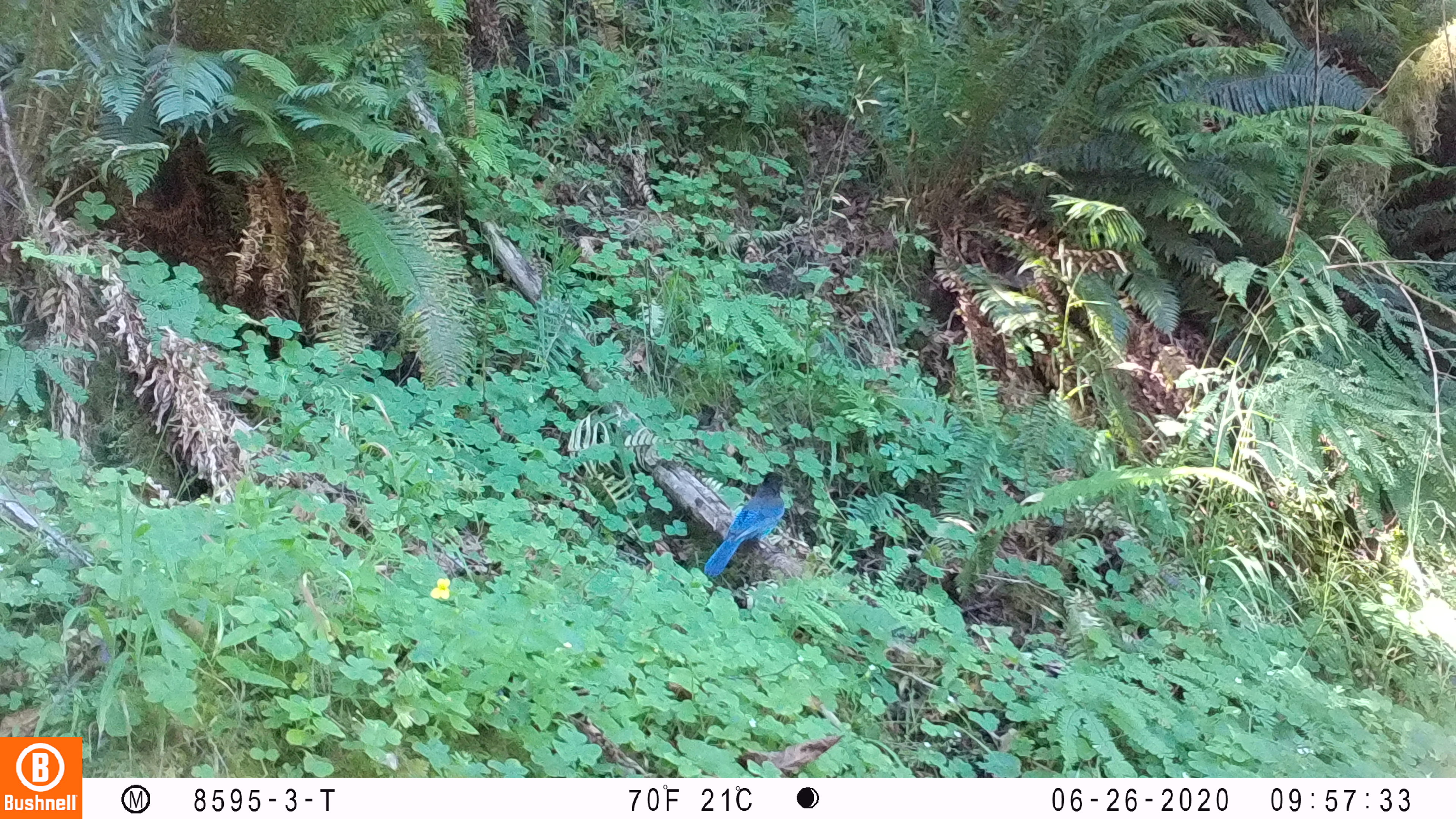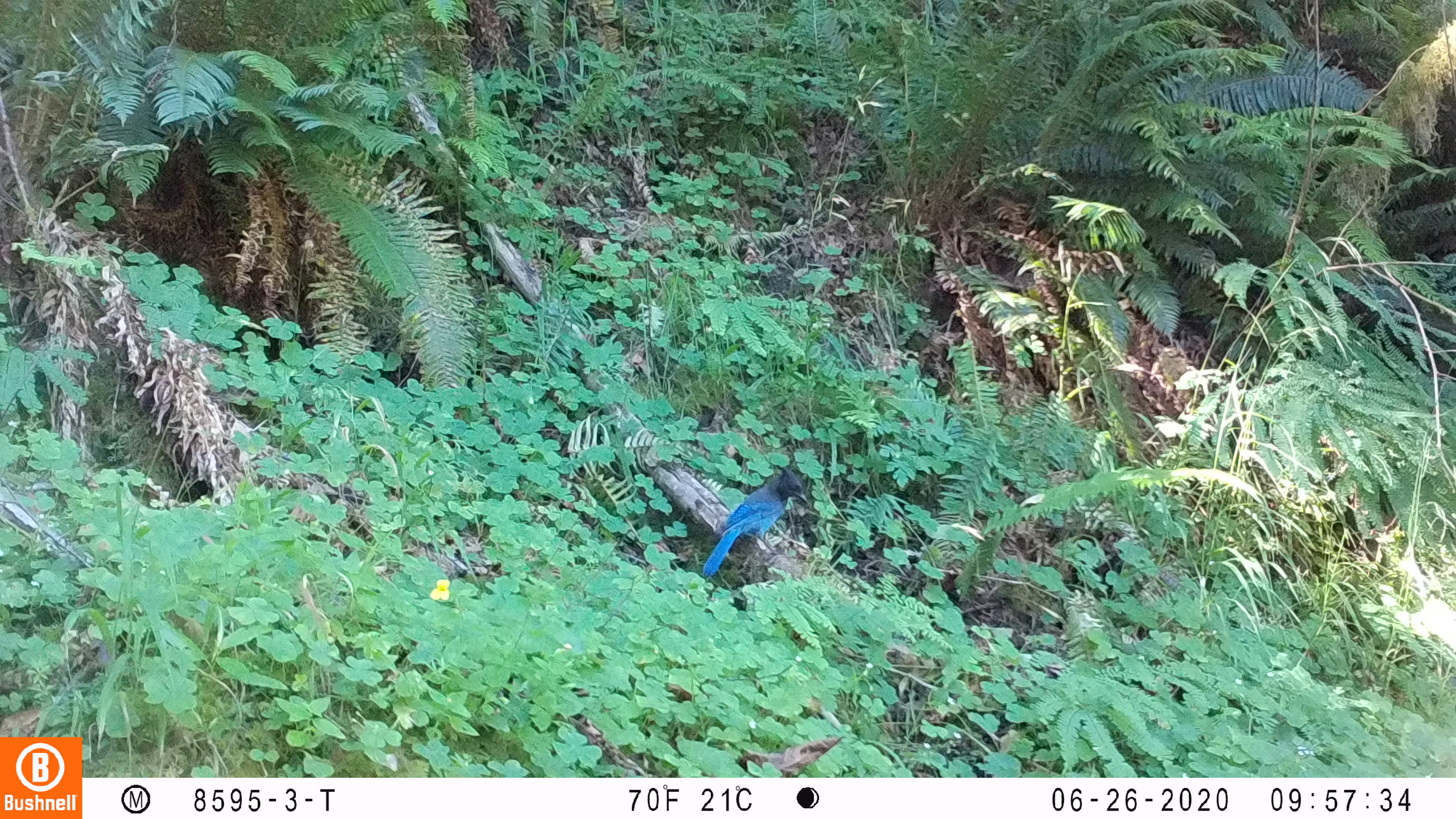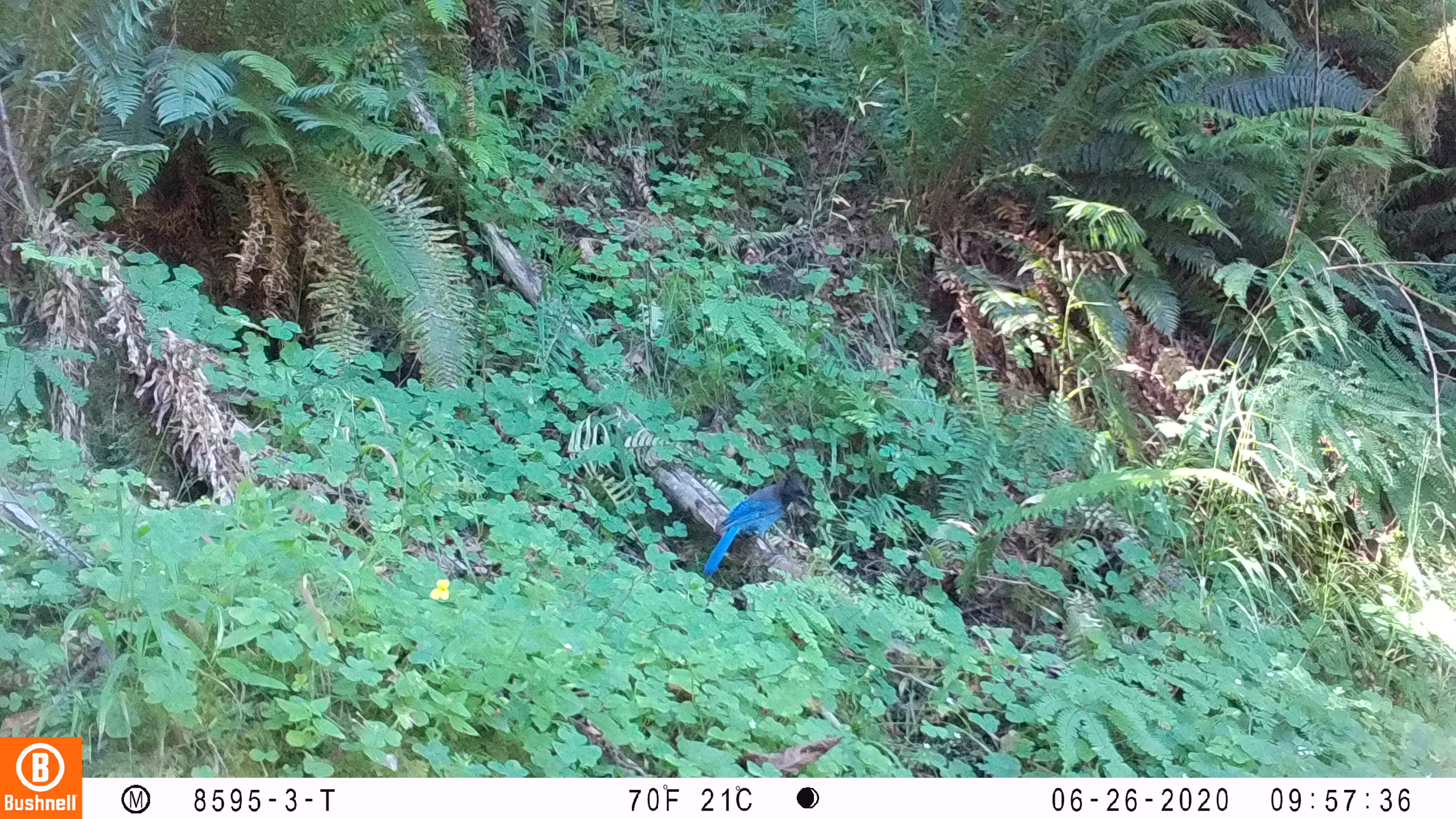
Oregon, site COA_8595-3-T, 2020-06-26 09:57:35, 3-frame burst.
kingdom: Animalia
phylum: Chordata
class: Aves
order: Passeriformes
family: Corvidae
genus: Cyanocitta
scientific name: Cyanocitta stelleri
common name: steller's jay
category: stellers jay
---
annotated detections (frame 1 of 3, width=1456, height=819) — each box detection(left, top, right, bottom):
stellers jay: detection(702, 465, 794, 578)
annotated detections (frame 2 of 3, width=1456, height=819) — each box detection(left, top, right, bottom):
stellers jay: detection(702, 465, 809, 579)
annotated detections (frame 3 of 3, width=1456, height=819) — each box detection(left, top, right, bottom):
stellers jay: detection(699, 468, 815, 576)